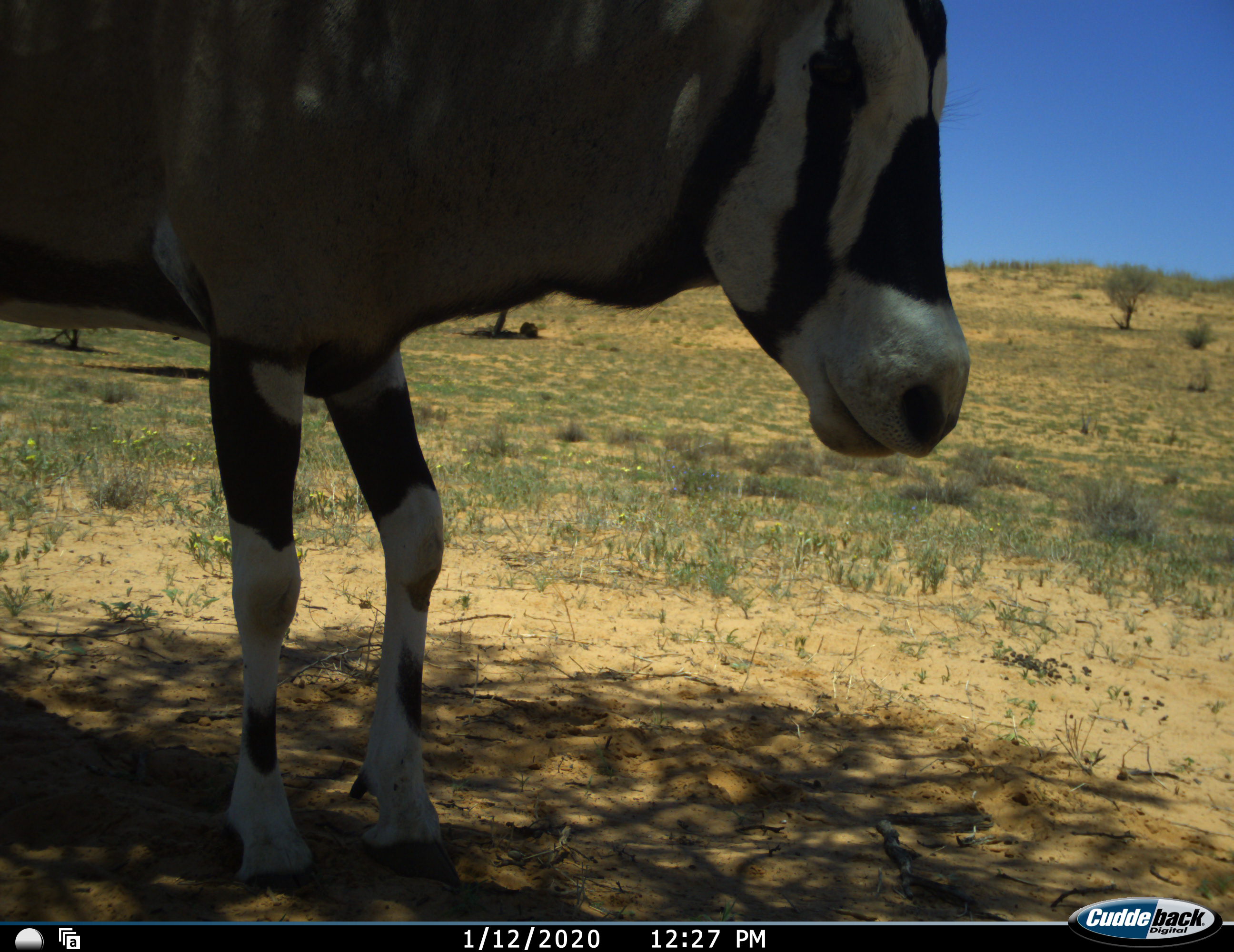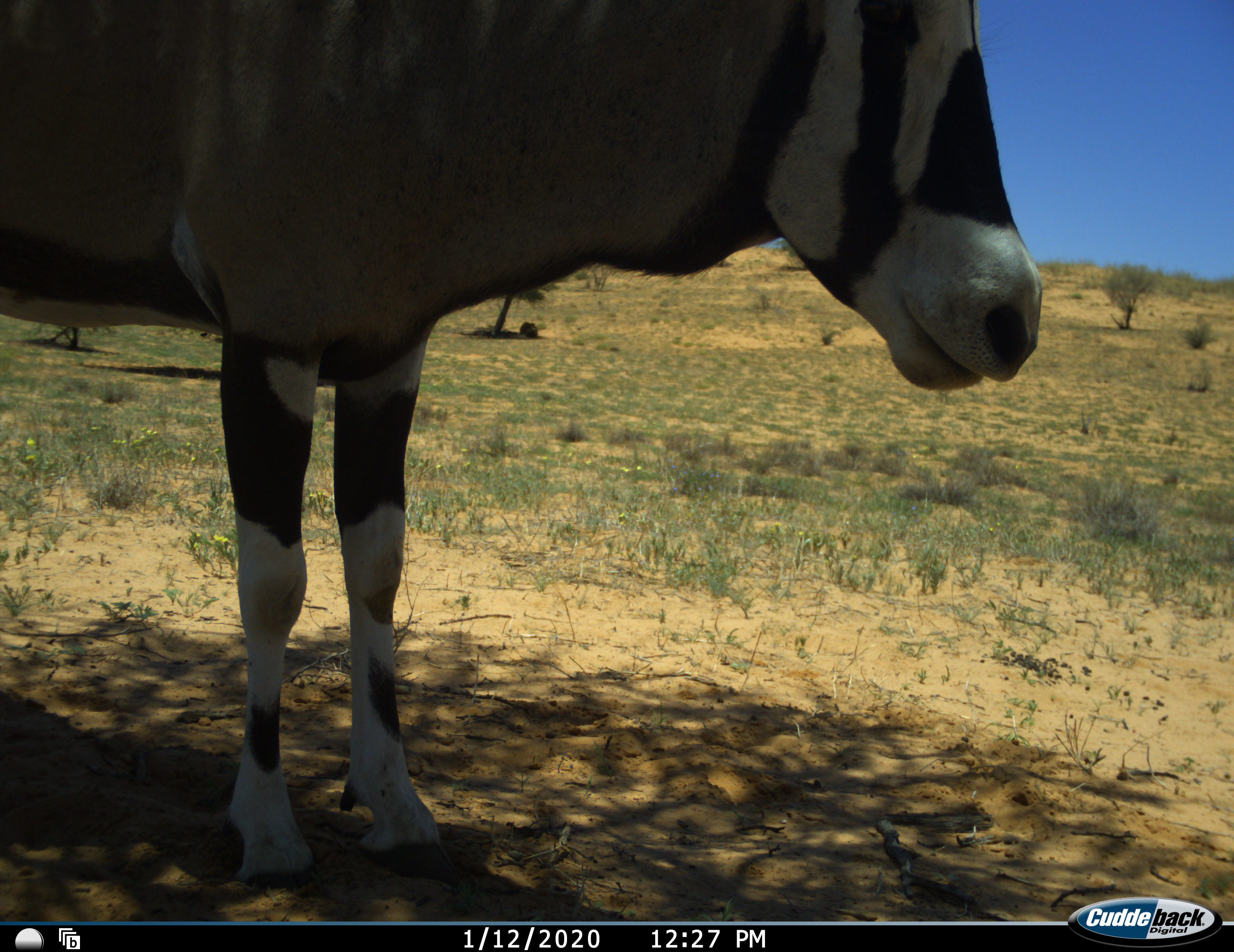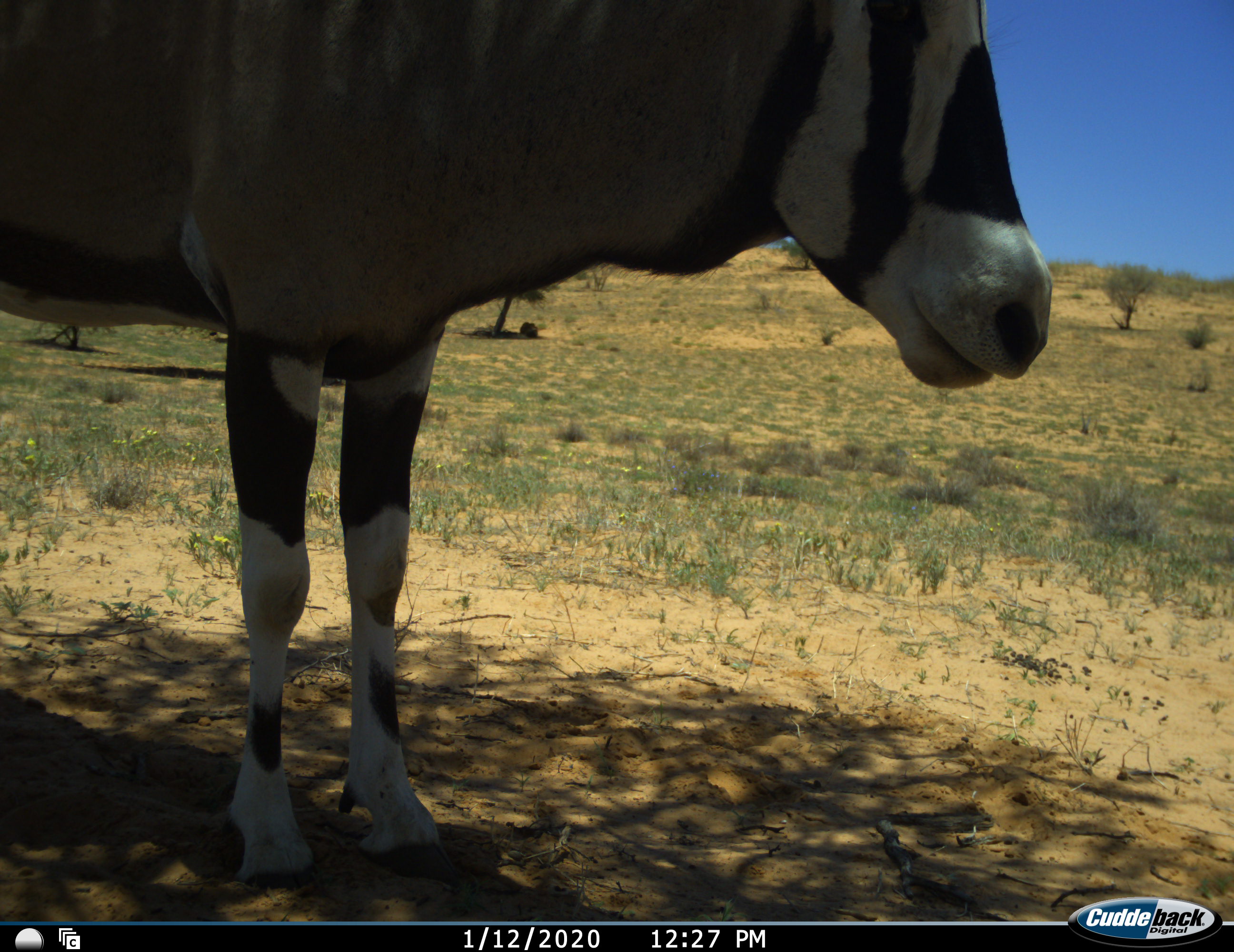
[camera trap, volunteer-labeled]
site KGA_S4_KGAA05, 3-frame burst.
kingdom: Animalia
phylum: Chordata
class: Mammalia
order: Artiodactyla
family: Bovidae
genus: Oryx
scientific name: Oryx gazella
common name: gemsbok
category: oryx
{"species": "oryx (gemsbok) (Oryx gazella)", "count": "1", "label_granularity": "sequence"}